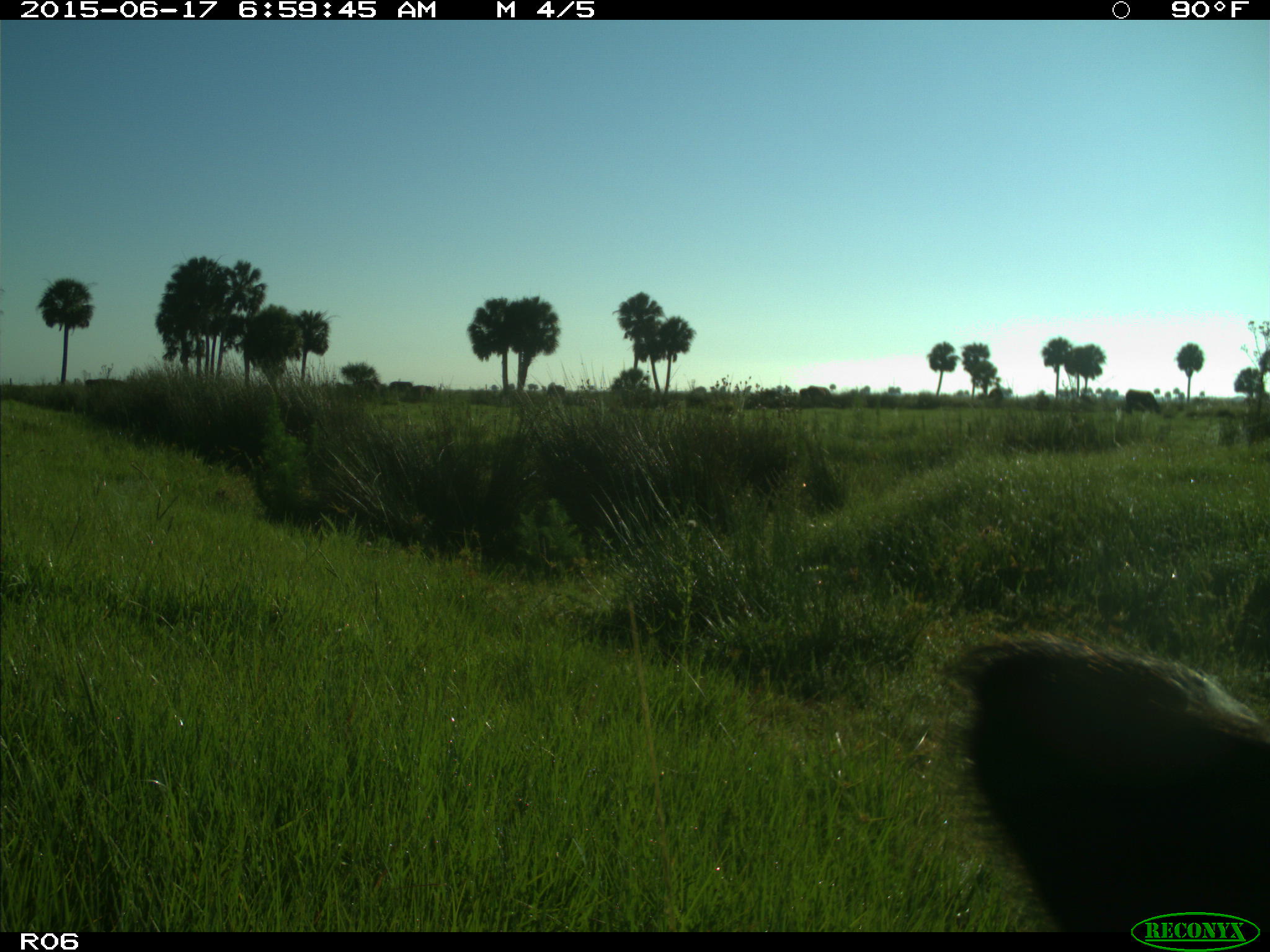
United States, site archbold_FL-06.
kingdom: Animalia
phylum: Chordata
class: Mammalia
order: Artiodactyla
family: Bovidae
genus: Bos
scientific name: Bos taurus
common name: domestic cow